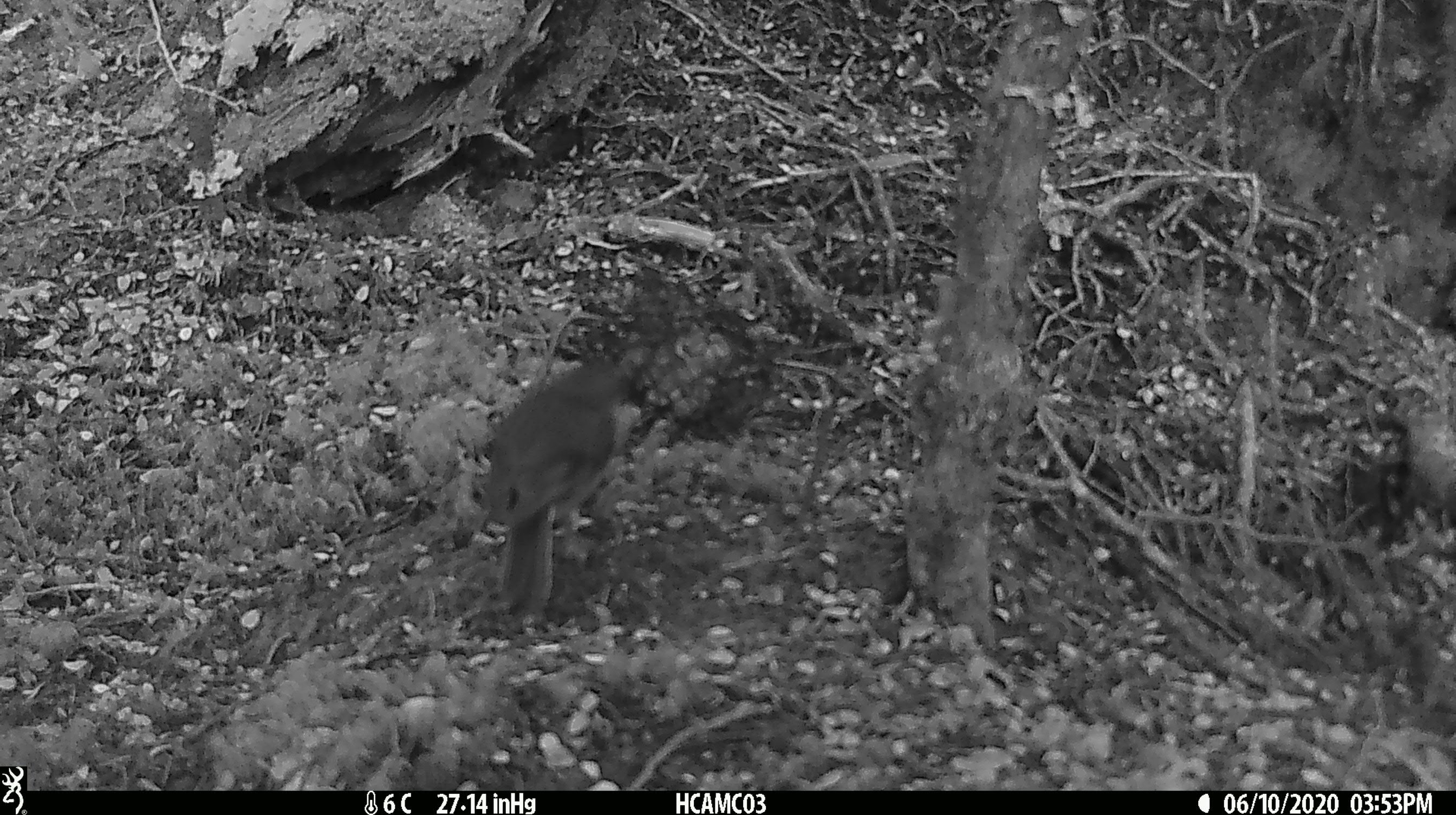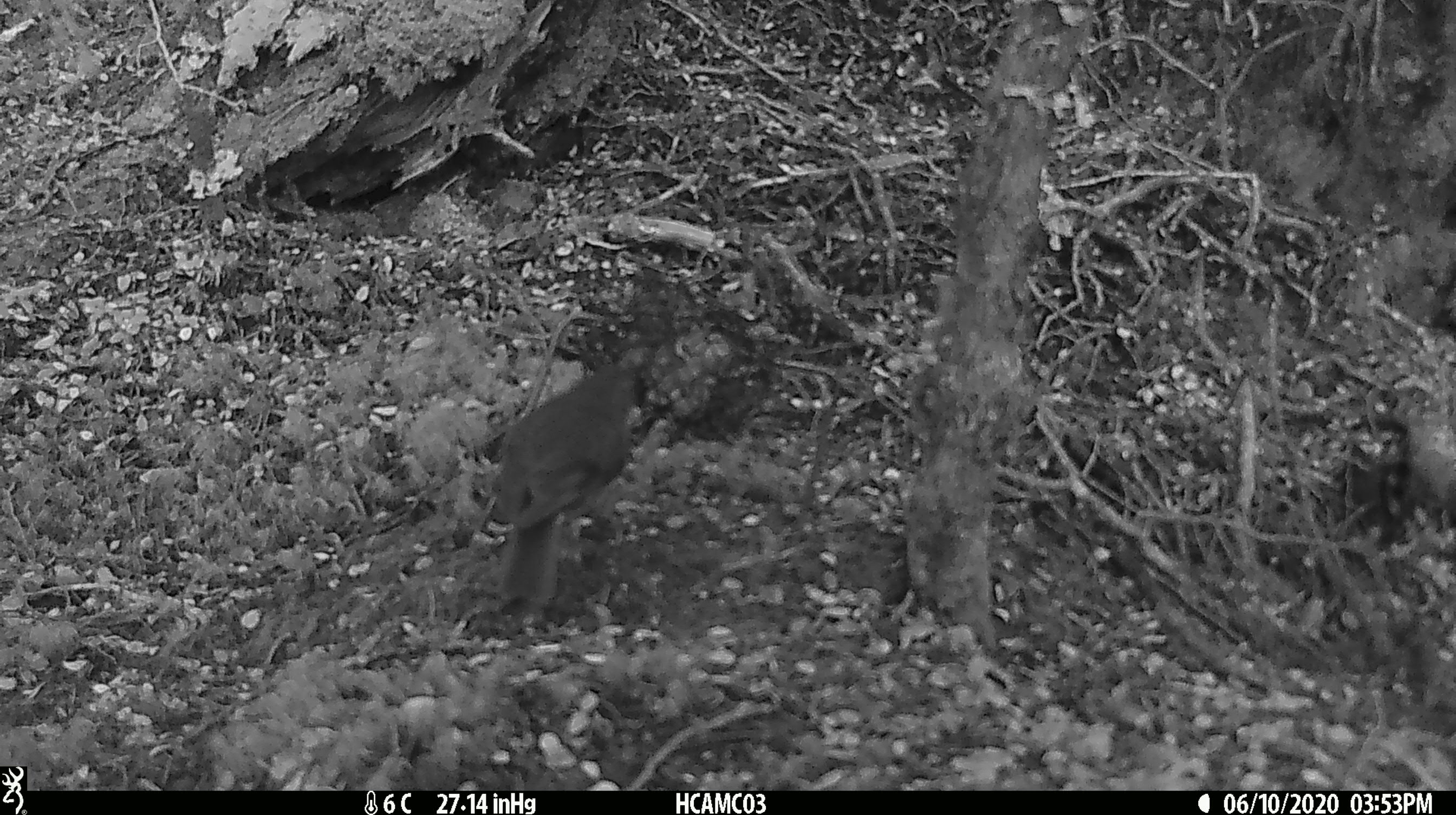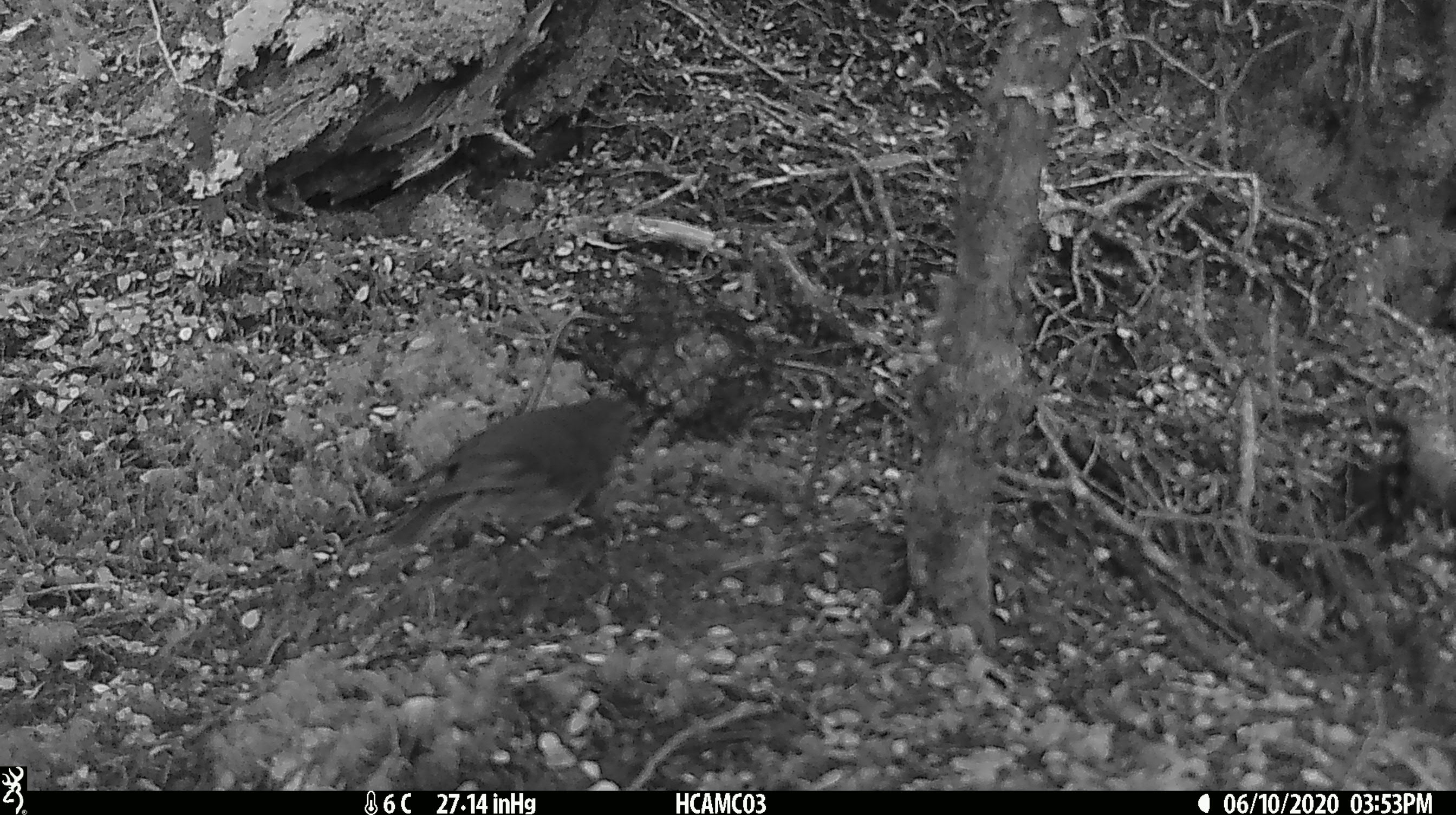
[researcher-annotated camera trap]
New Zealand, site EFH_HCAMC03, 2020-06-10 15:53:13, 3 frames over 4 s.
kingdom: Animalia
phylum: Chordata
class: Aves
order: Passeriformes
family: Petroicidae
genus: Petroica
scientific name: Petroica australis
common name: new zealand robin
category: robin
Robin (new zealand robin) (Petroica australis).